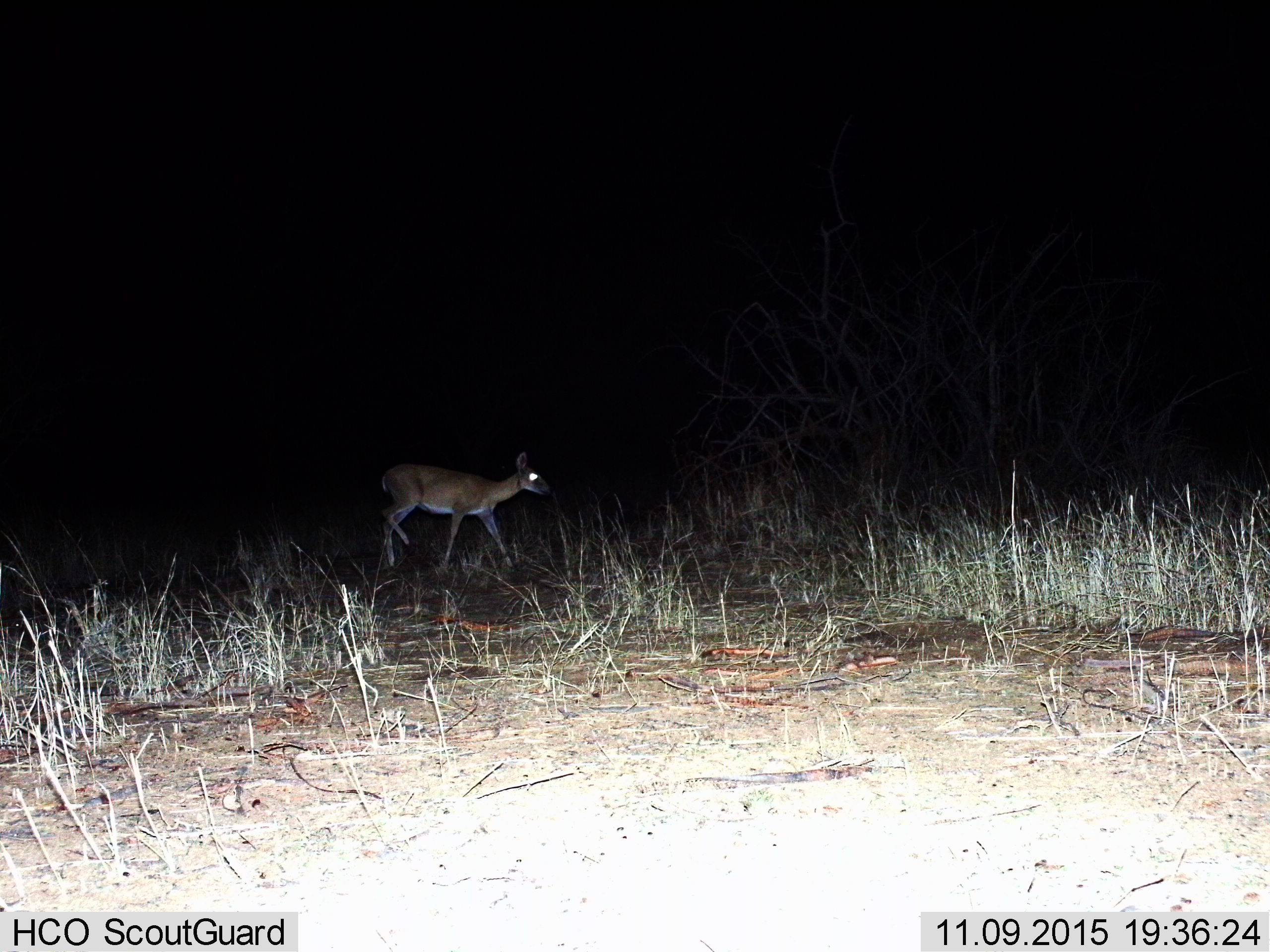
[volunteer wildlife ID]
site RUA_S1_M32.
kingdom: Animalia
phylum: Chordata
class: Mammalia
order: Artiodactyla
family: Bovidae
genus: Sylvicapra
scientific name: Sylvicapra grimmia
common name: common duiker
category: duikercommongrey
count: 1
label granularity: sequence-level